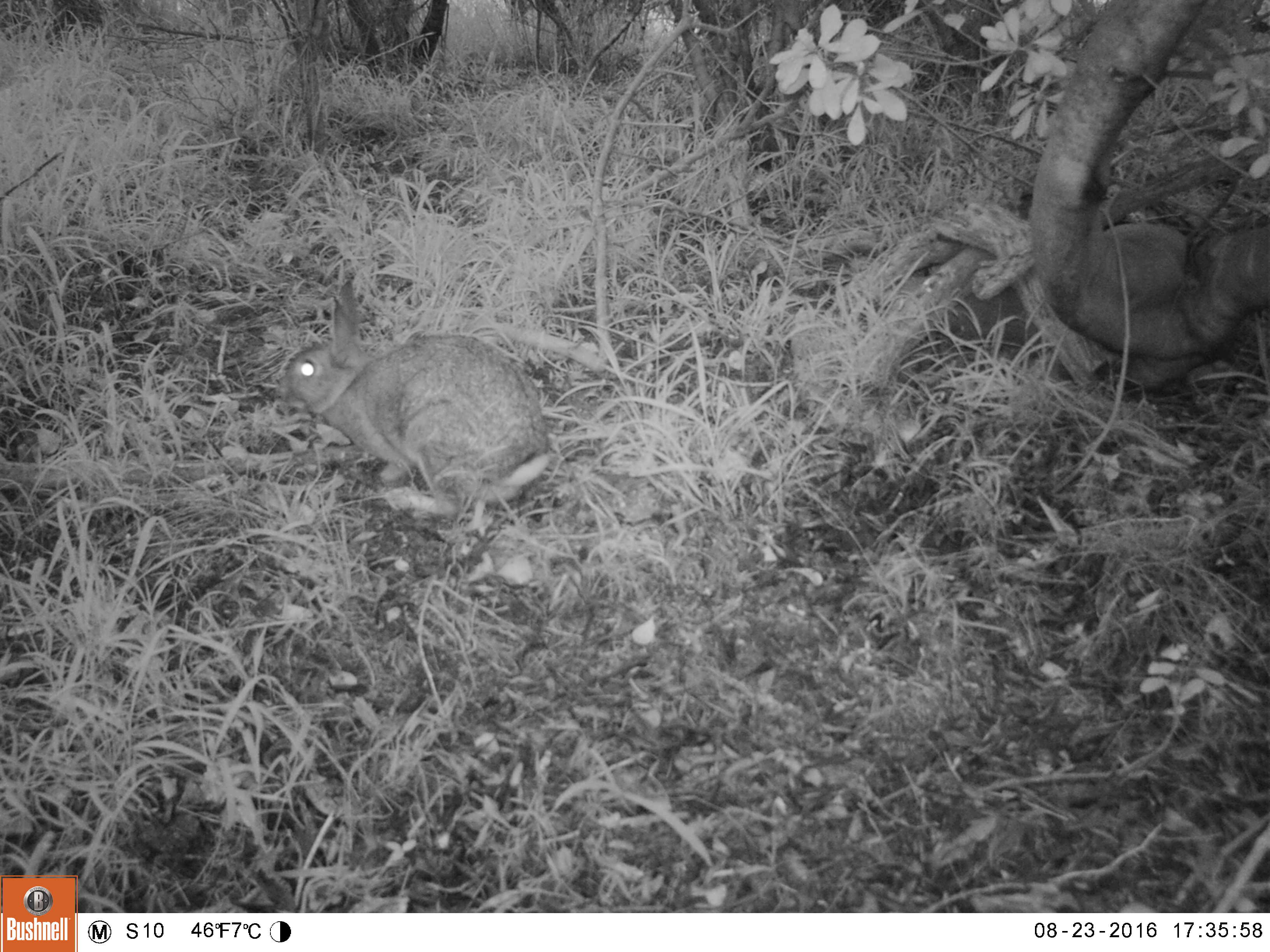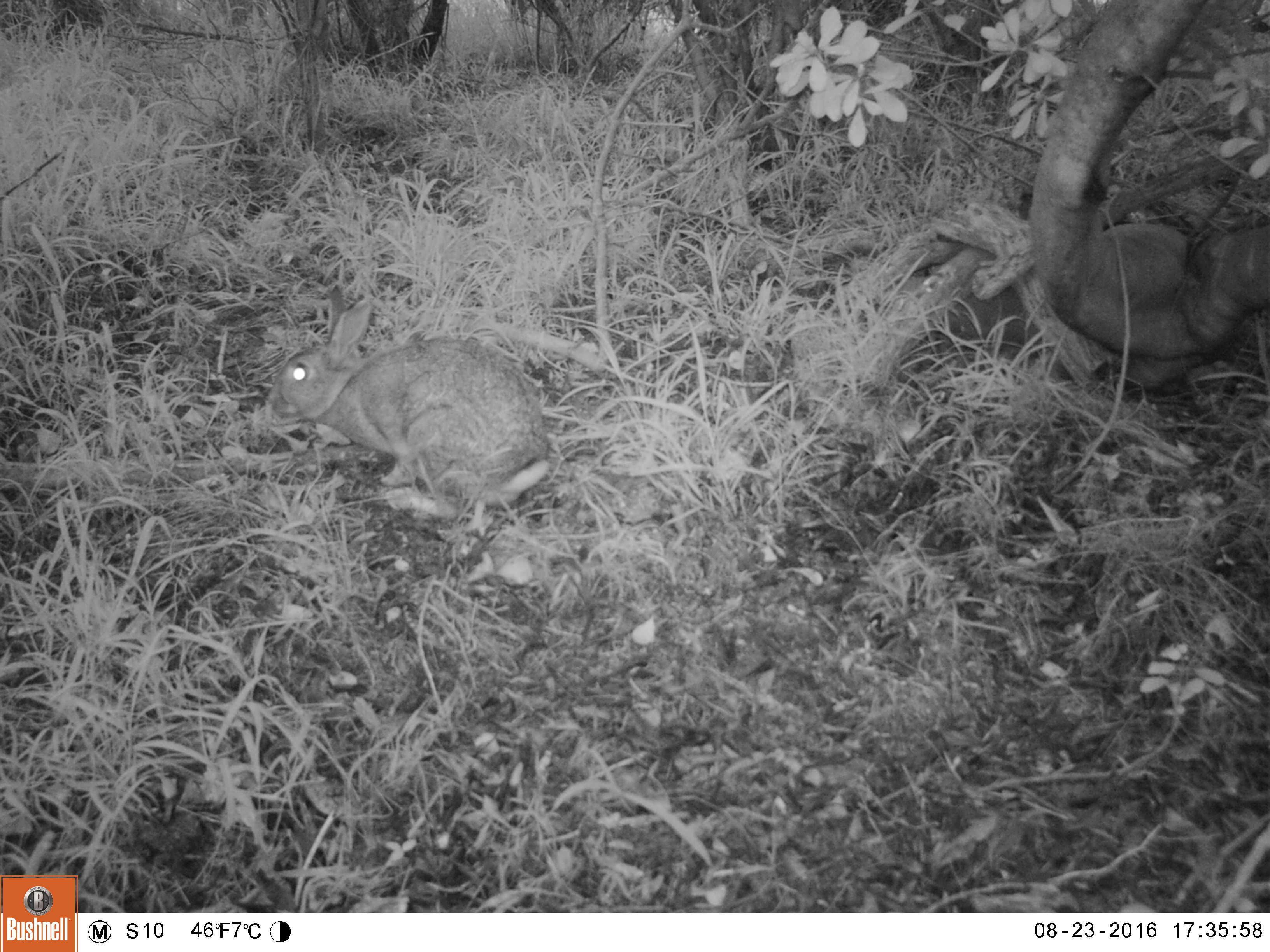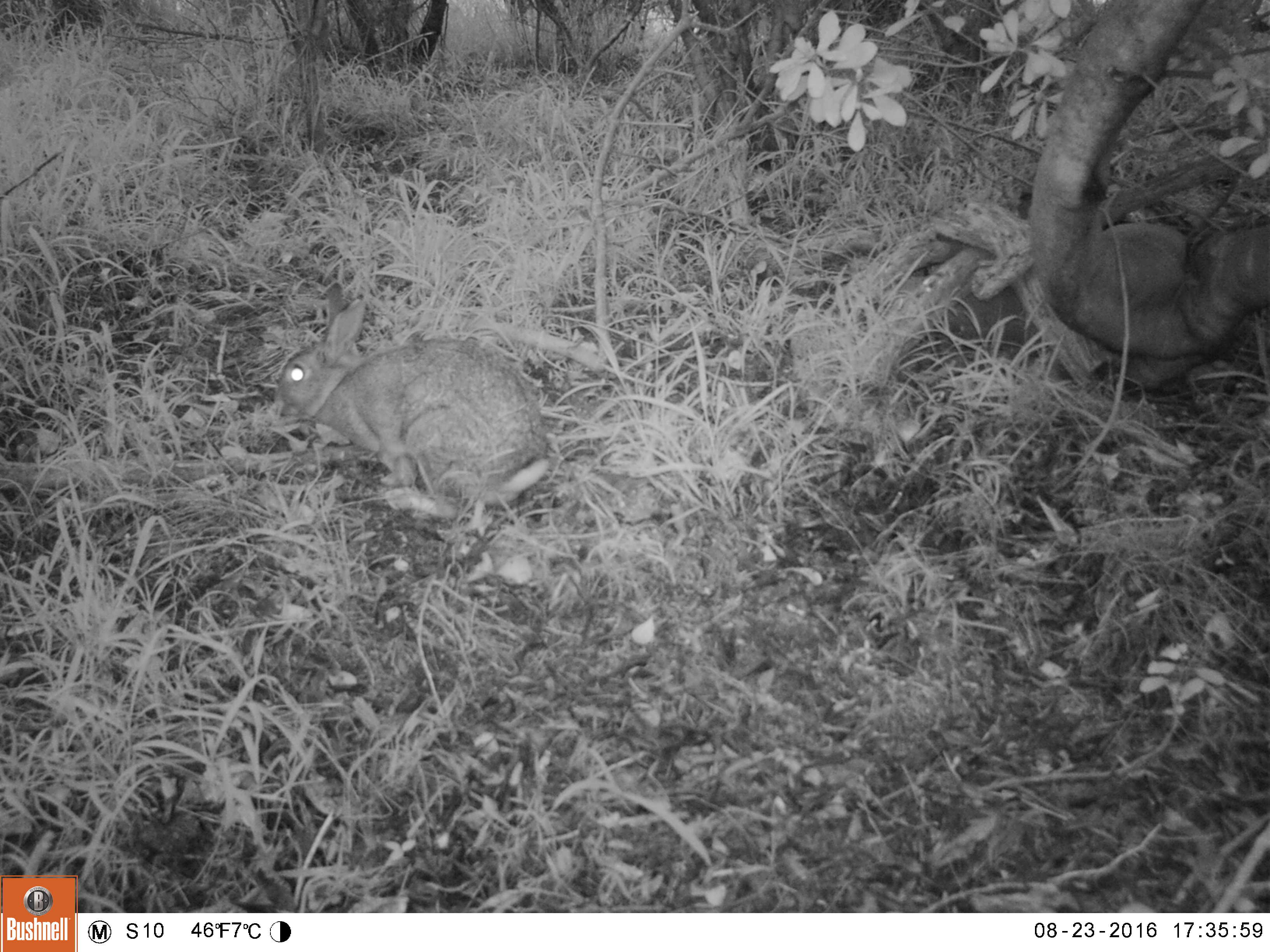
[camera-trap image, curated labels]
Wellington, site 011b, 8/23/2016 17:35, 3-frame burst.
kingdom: Animalia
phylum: Chordata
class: Mammalia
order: Lagomorpha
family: Leporidae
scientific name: Leporidae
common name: rabbit